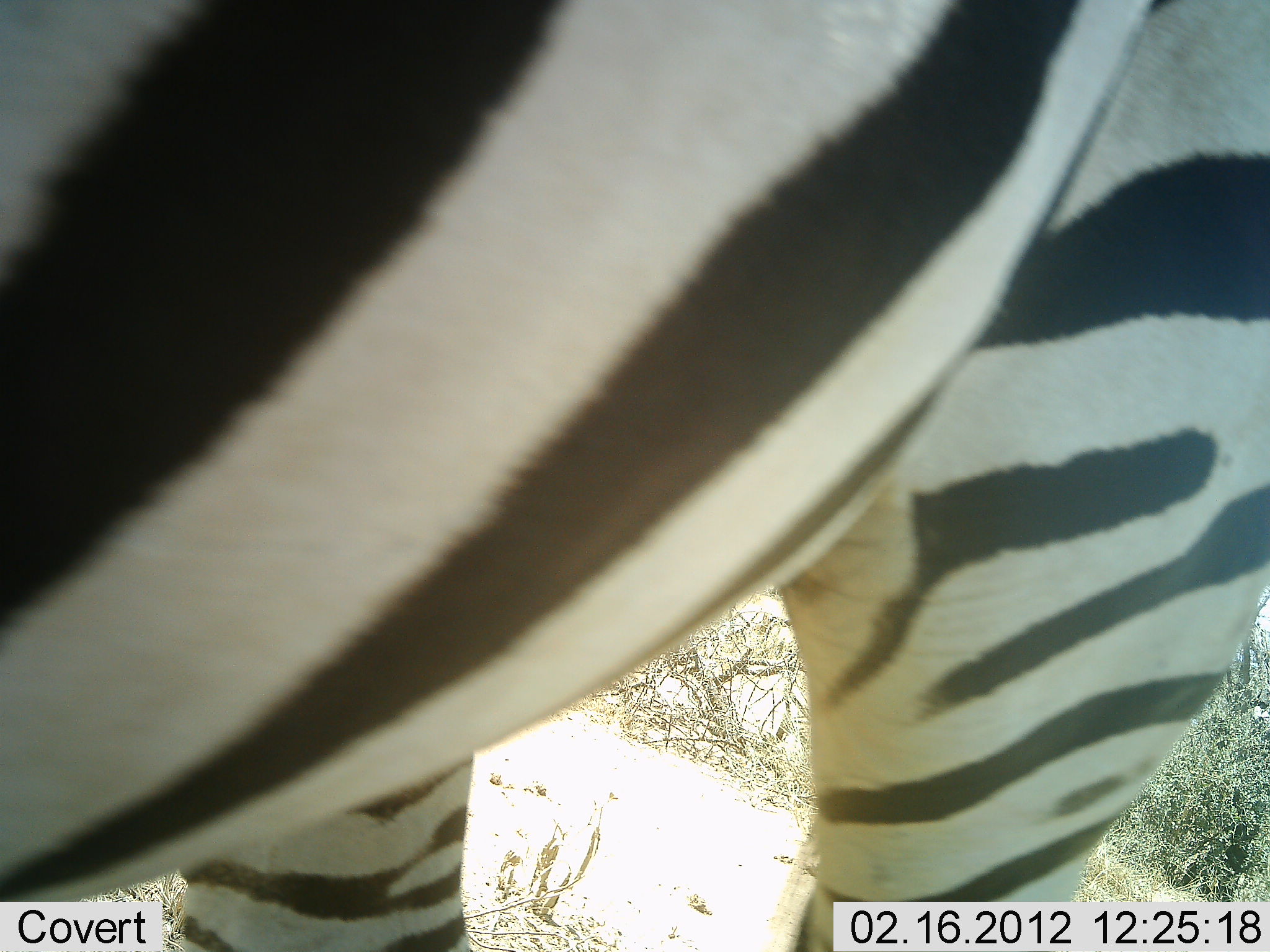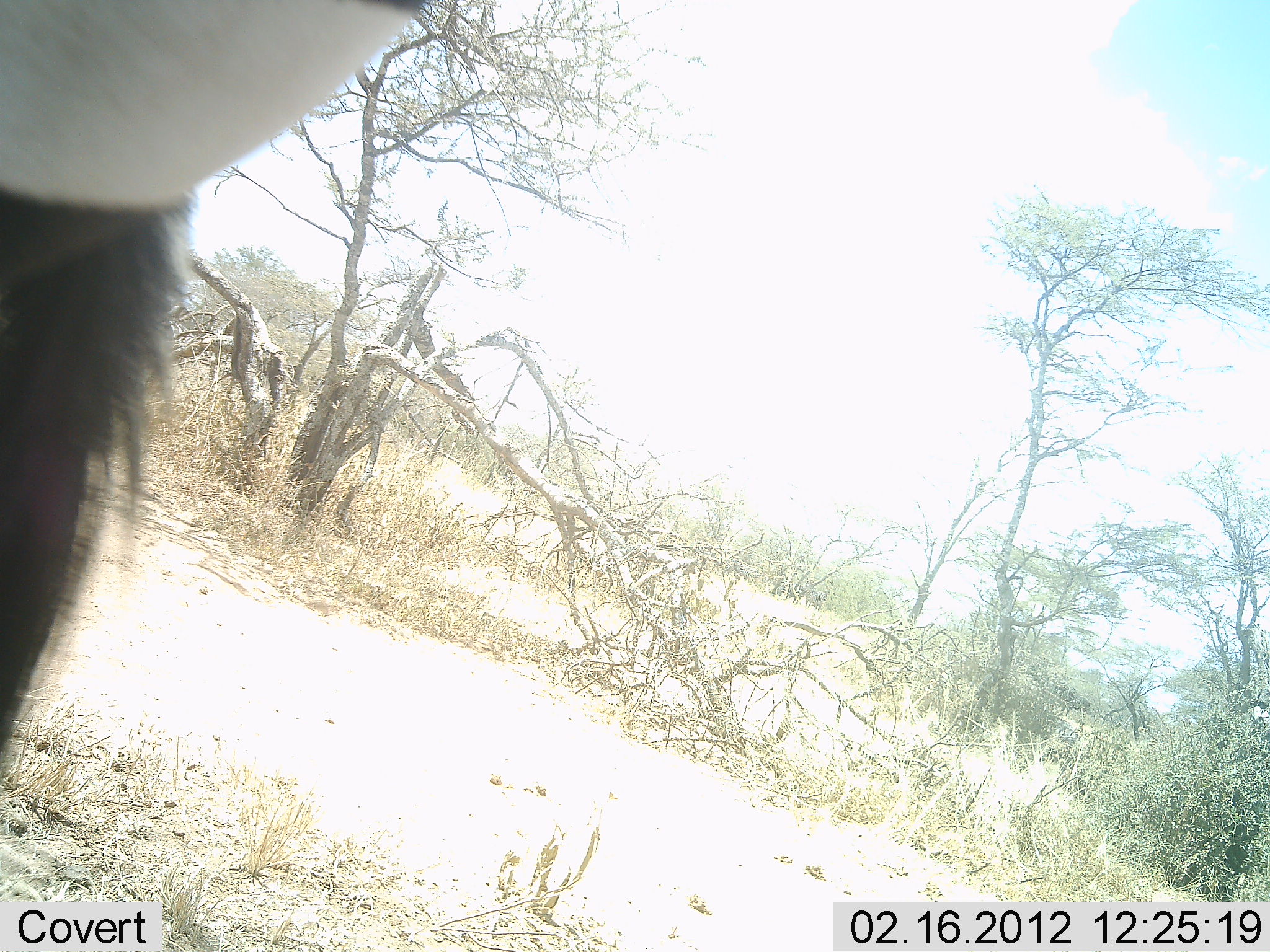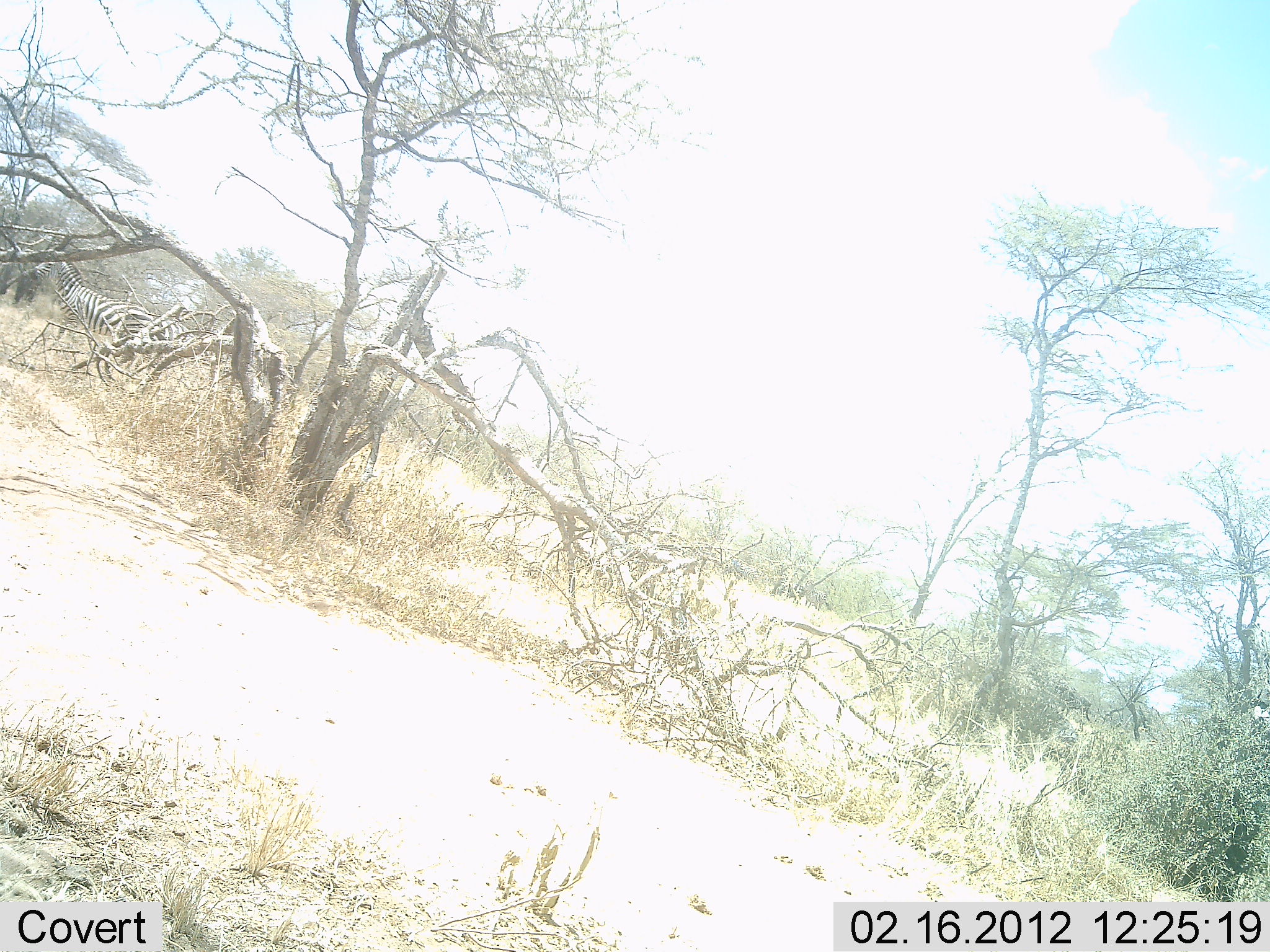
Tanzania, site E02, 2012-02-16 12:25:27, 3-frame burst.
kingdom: Animalia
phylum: Chordata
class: Mammalia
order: Perissodactyla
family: Equidae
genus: Equus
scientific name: Equus quagga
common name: plains zebra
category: zebra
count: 1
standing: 7%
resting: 0%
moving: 93%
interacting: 0%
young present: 0%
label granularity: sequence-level